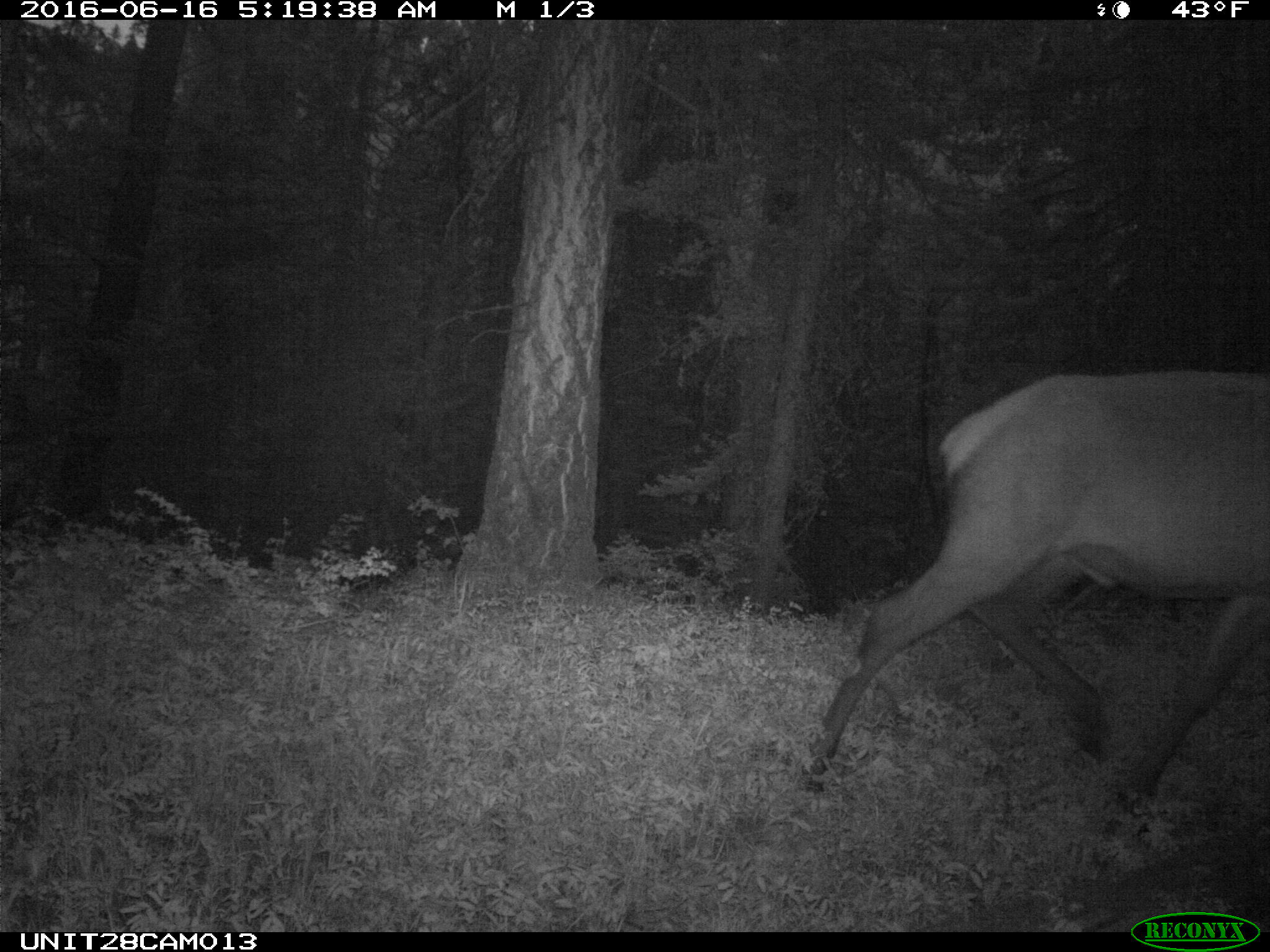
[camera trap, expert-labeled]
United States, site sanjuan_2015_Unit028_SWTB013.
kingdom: Animalia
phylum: Chordata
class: Mammalia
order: Artiodactyla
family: Cervidae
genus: Cervus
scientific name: Cervus elaphus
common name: red deer